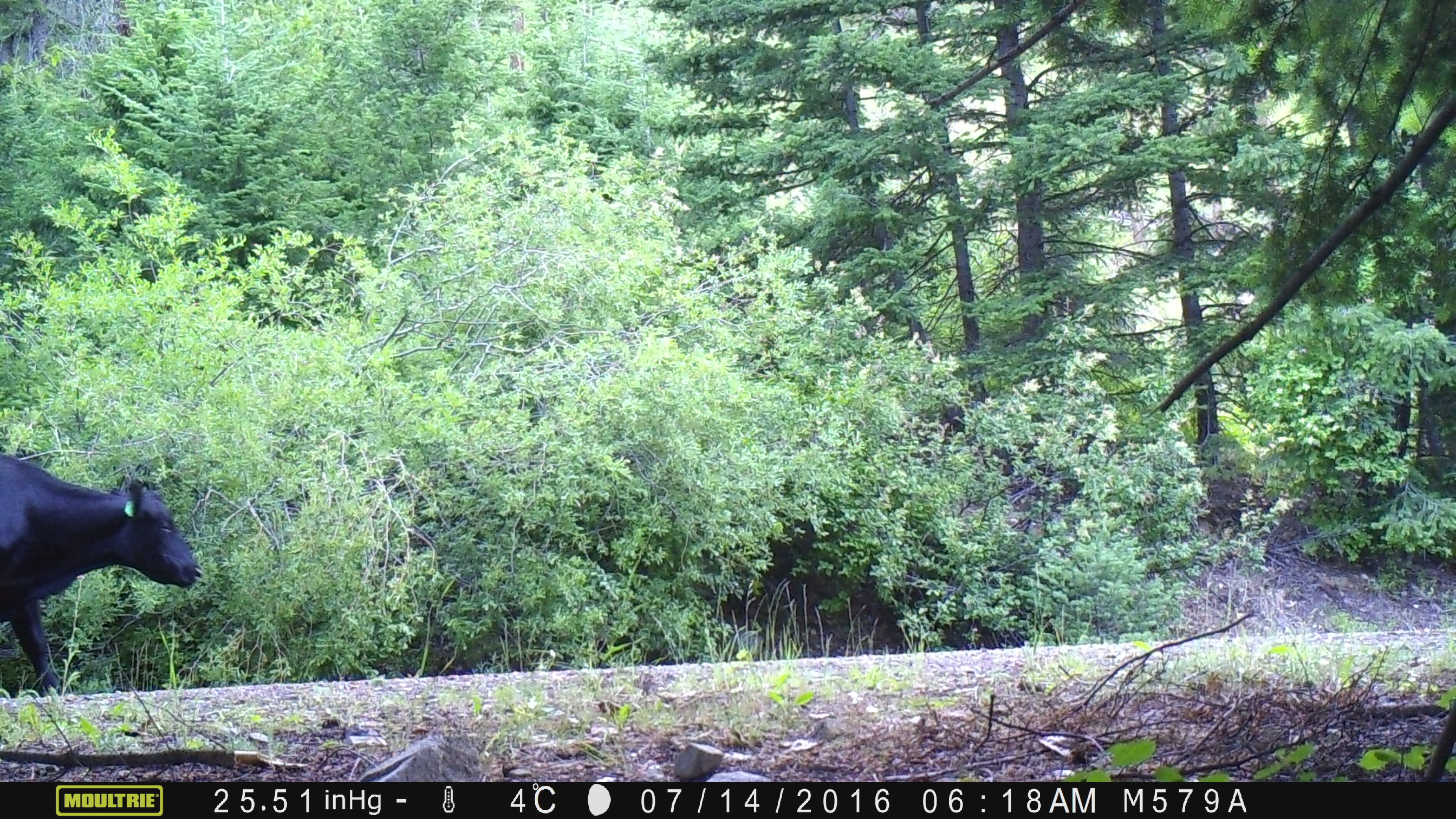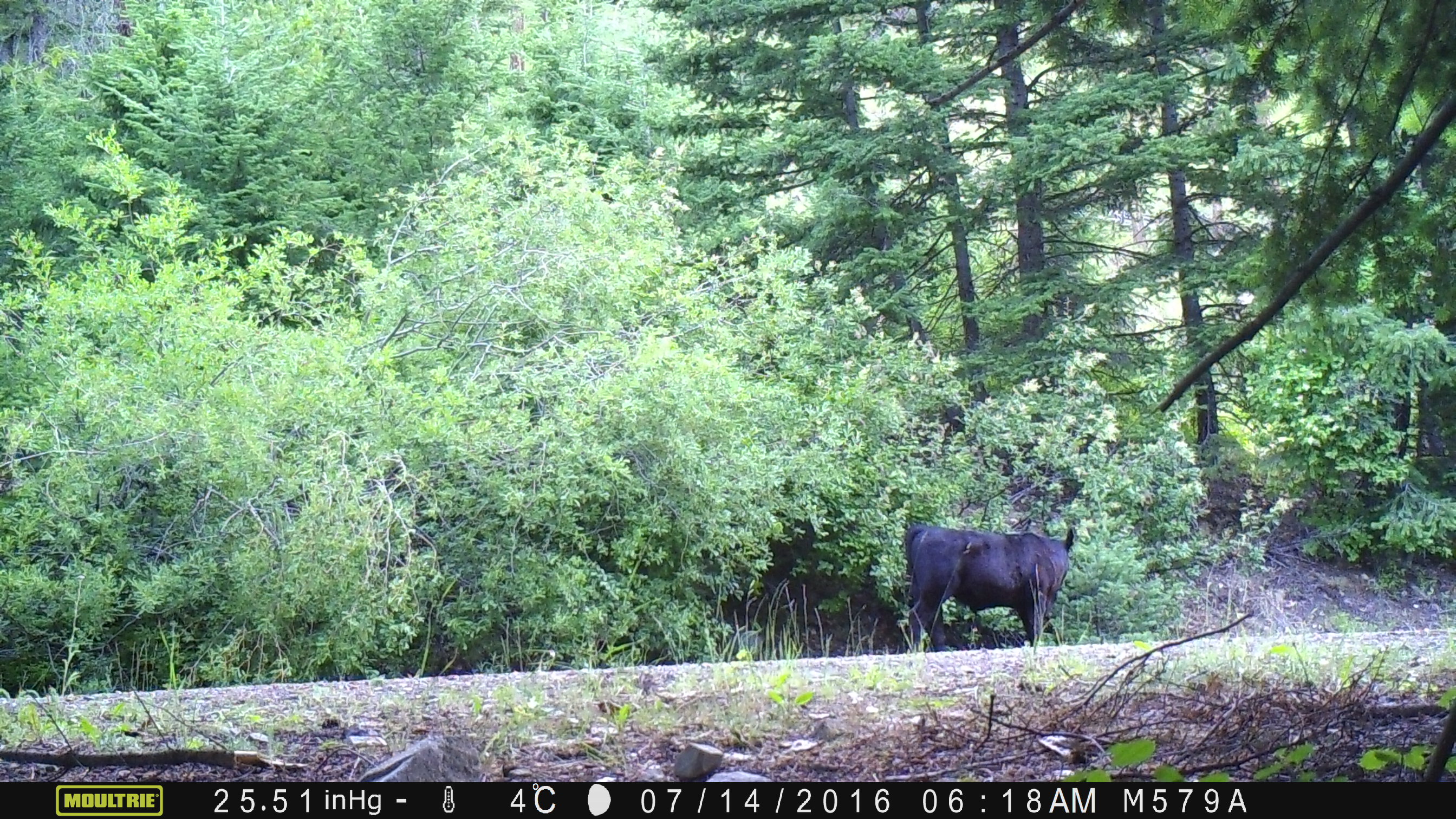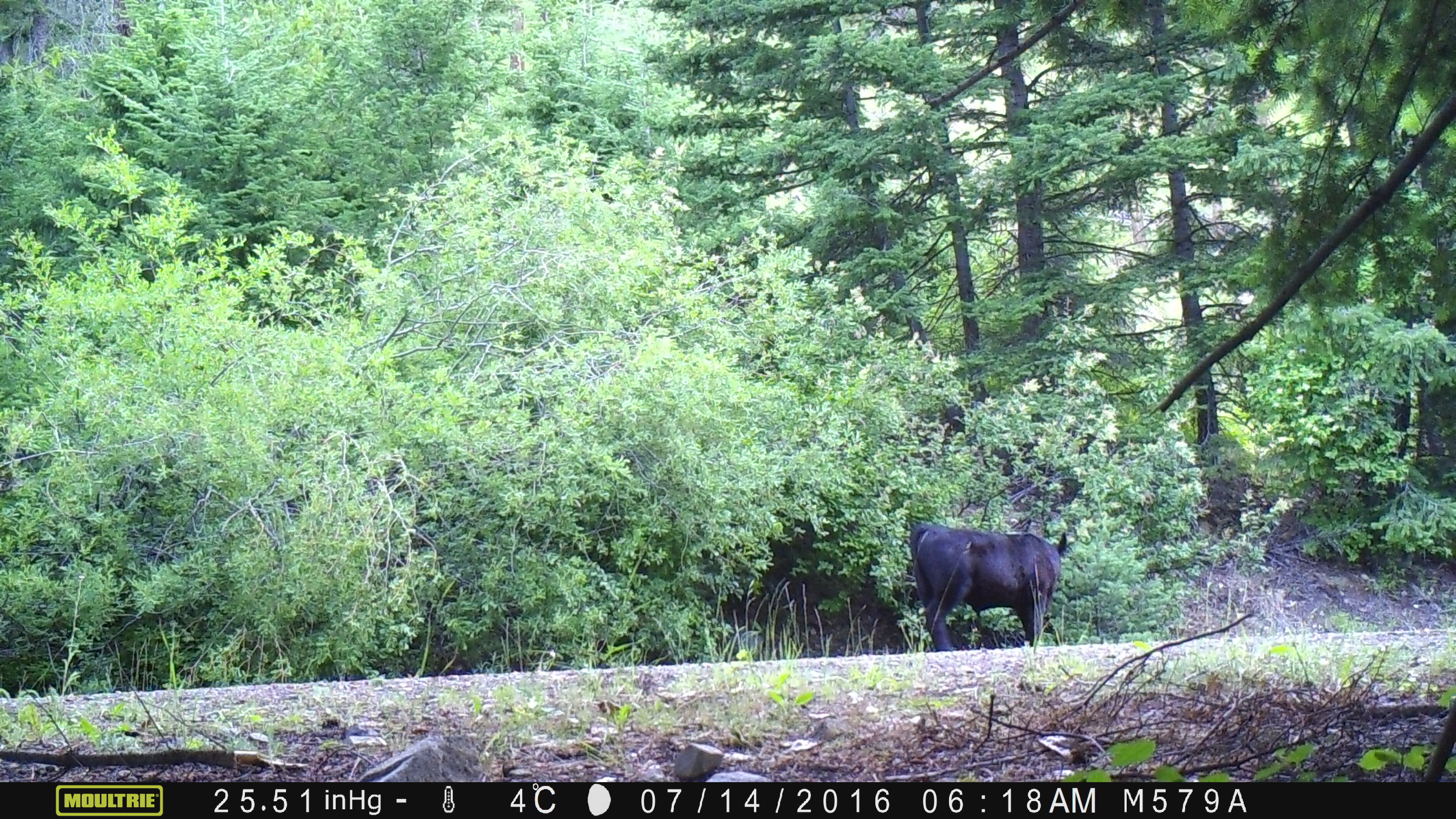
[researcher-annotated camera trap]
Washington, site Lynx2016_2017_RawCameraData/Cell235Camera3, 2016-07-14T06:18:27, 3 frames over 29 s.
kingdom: Animalia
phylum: Chordata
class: Mammalia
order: Artiodactyla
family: Bovidae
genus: Bos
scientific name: Bos taurus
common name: domestic cattle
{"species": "domestic cattle (Bos taurus)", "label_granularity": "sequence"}